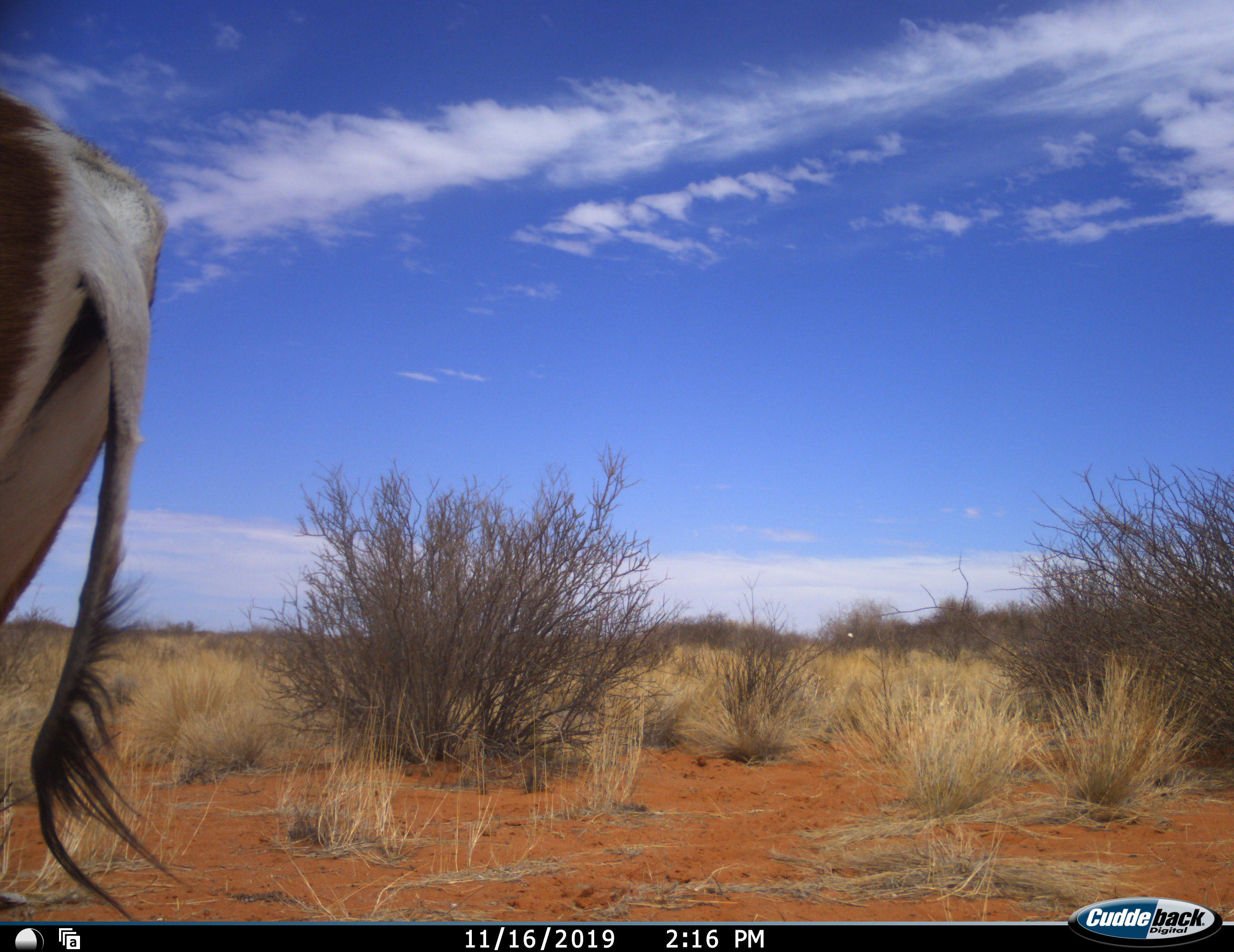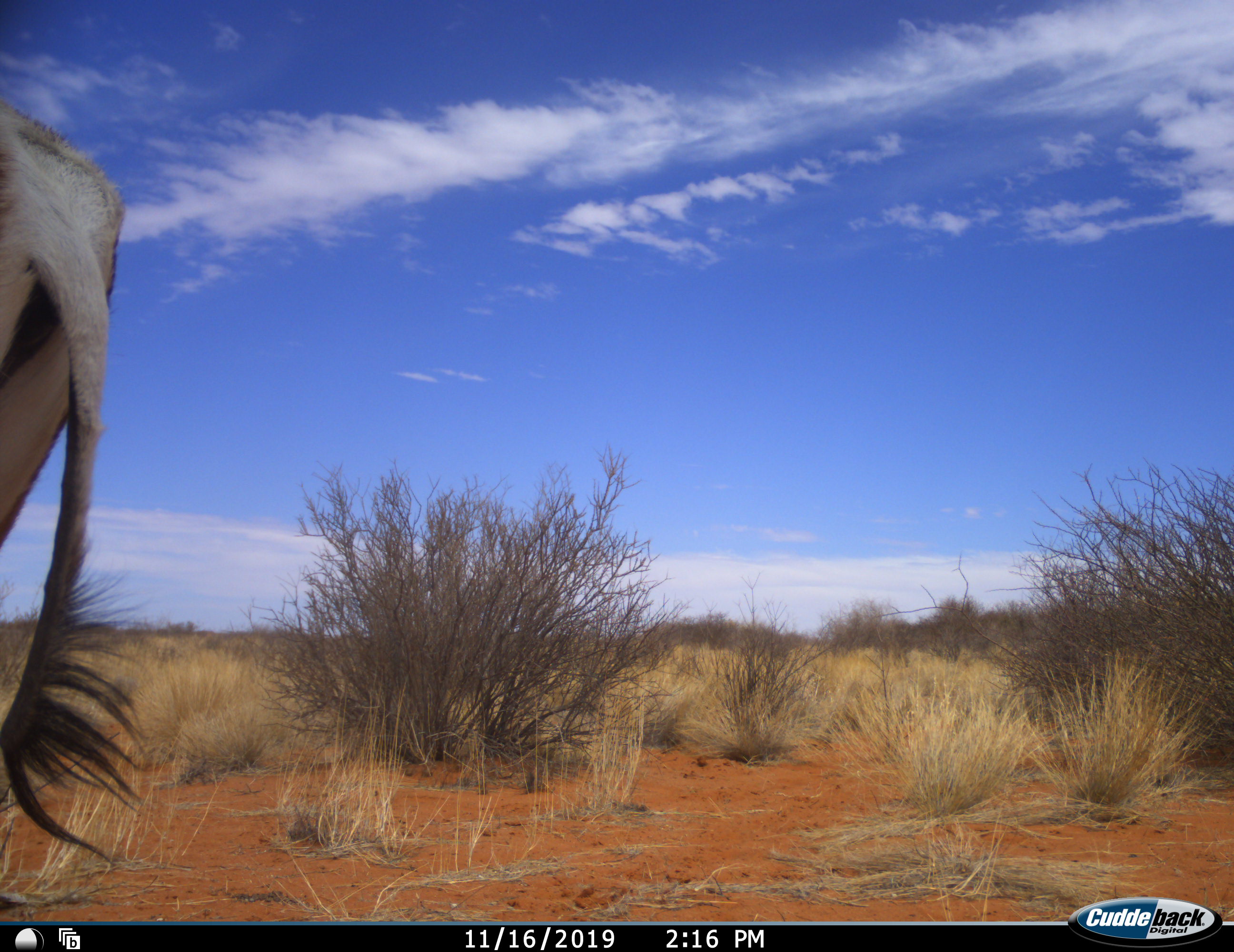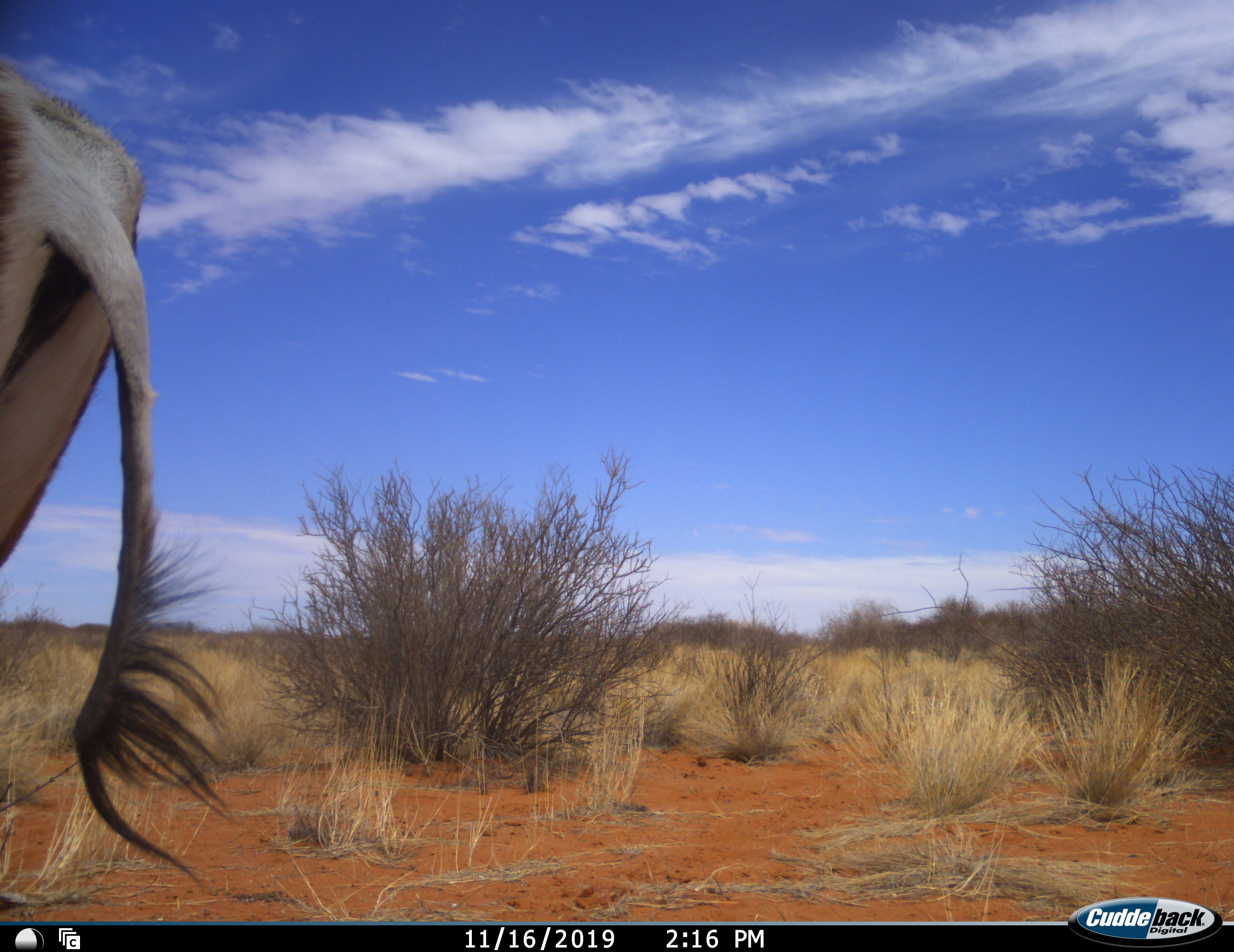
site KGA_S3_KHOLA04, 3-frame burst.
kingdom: Animalia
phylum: Chordata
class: Mammalia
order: Artiodactyla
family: Bovidae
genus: Antidorcas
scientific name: Antidorcas marsupialis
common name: springbok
Springbok (Antidorcas marsupialis), count 1. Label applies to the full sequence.